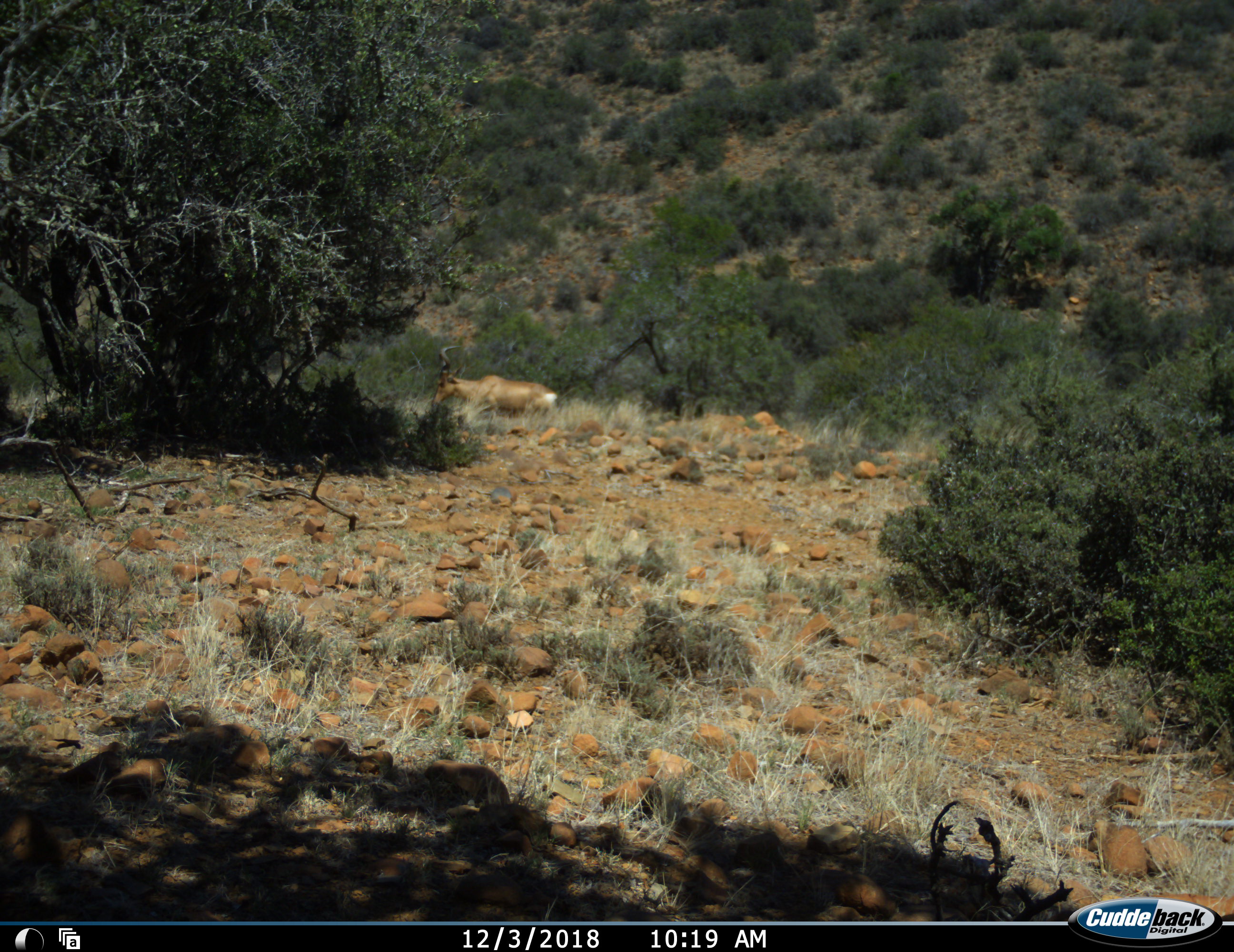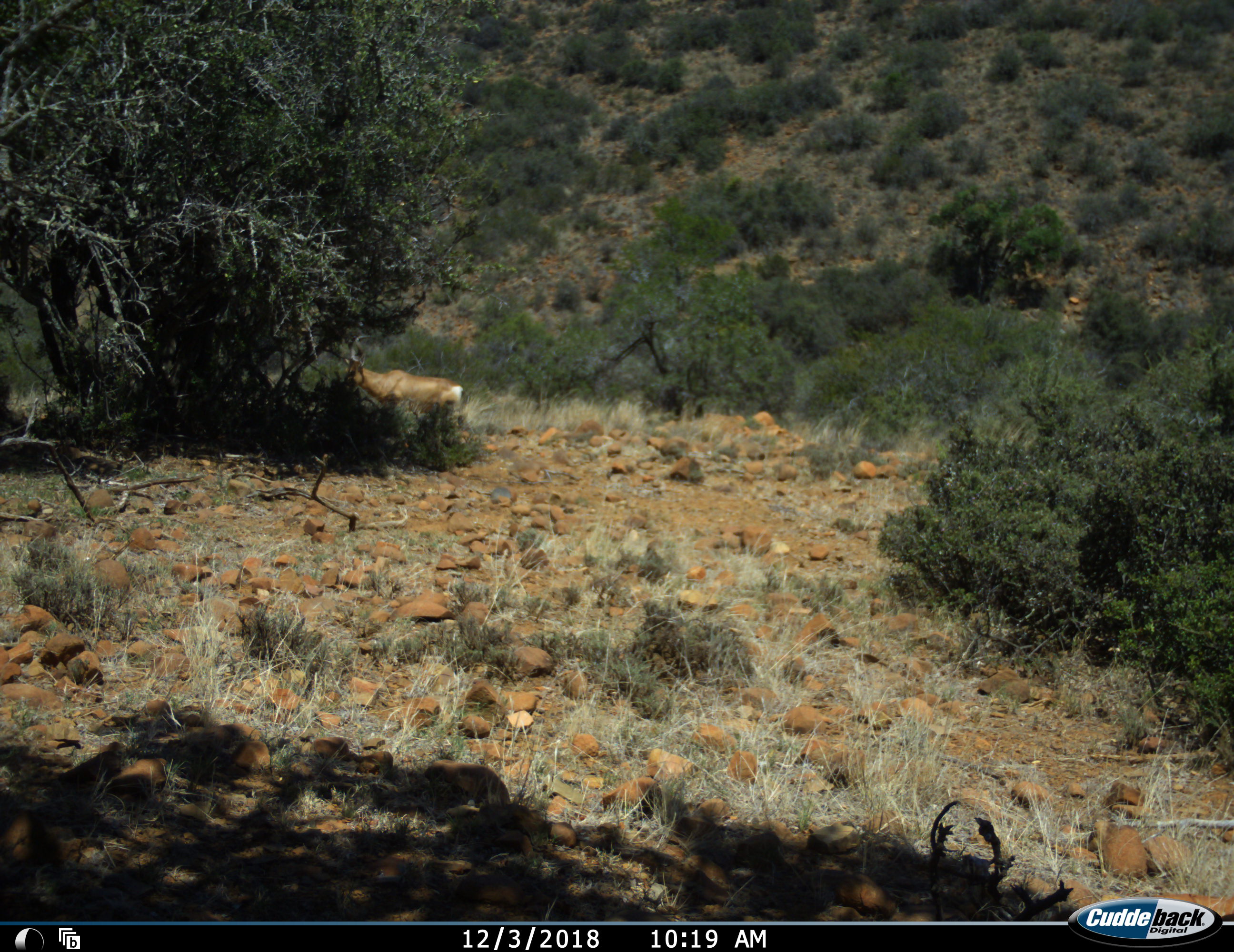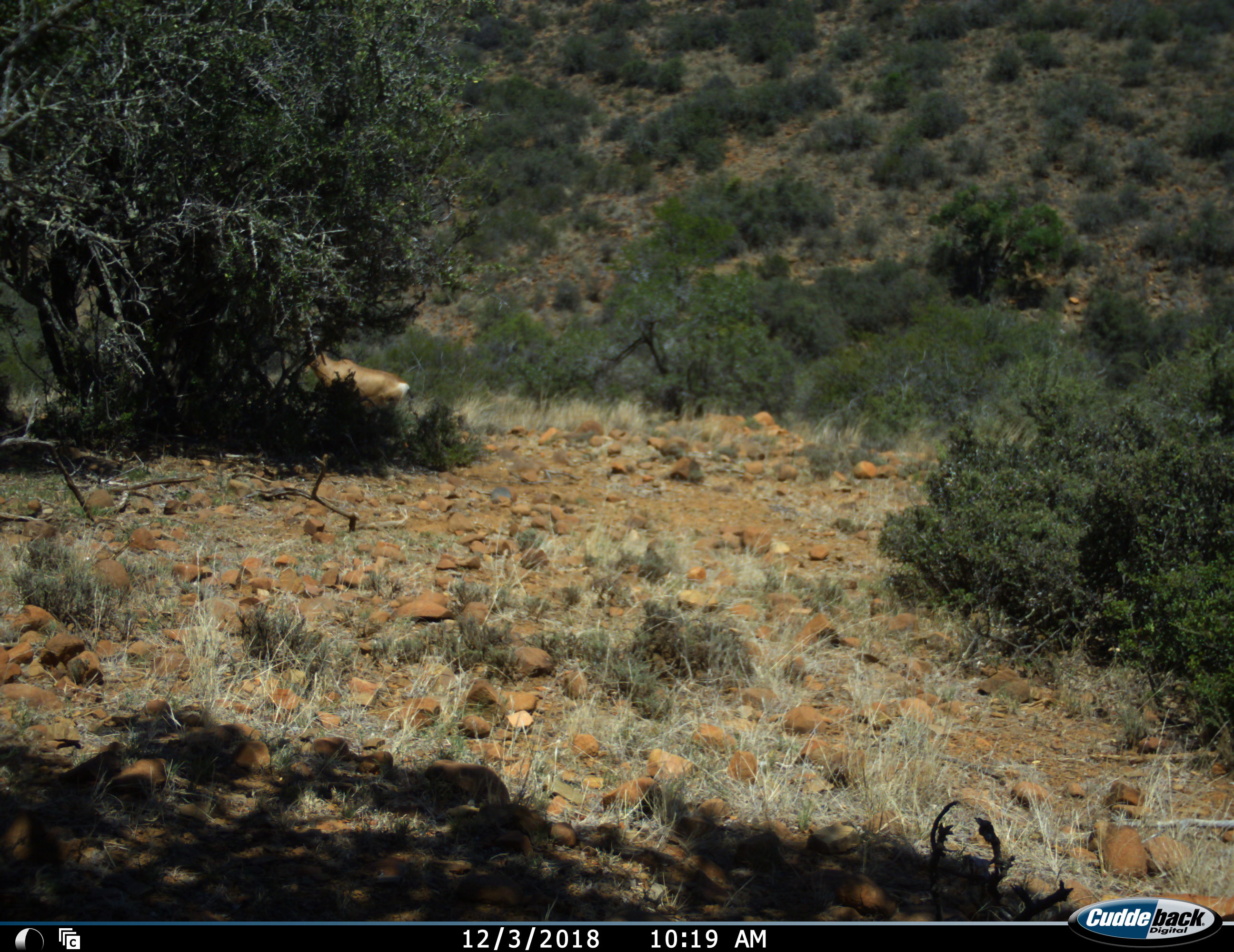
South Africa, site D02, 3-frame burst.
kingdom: Animalia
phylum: Chordata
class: Mammalia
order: Artiodactyla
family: Bovidae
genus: Alcelaphus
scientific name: Alcelaphus buselaphus caama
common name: red hartebeest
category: hartebeestred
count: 1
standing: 12%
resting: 0%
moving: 88%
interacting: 0%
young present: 0%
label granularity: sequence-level